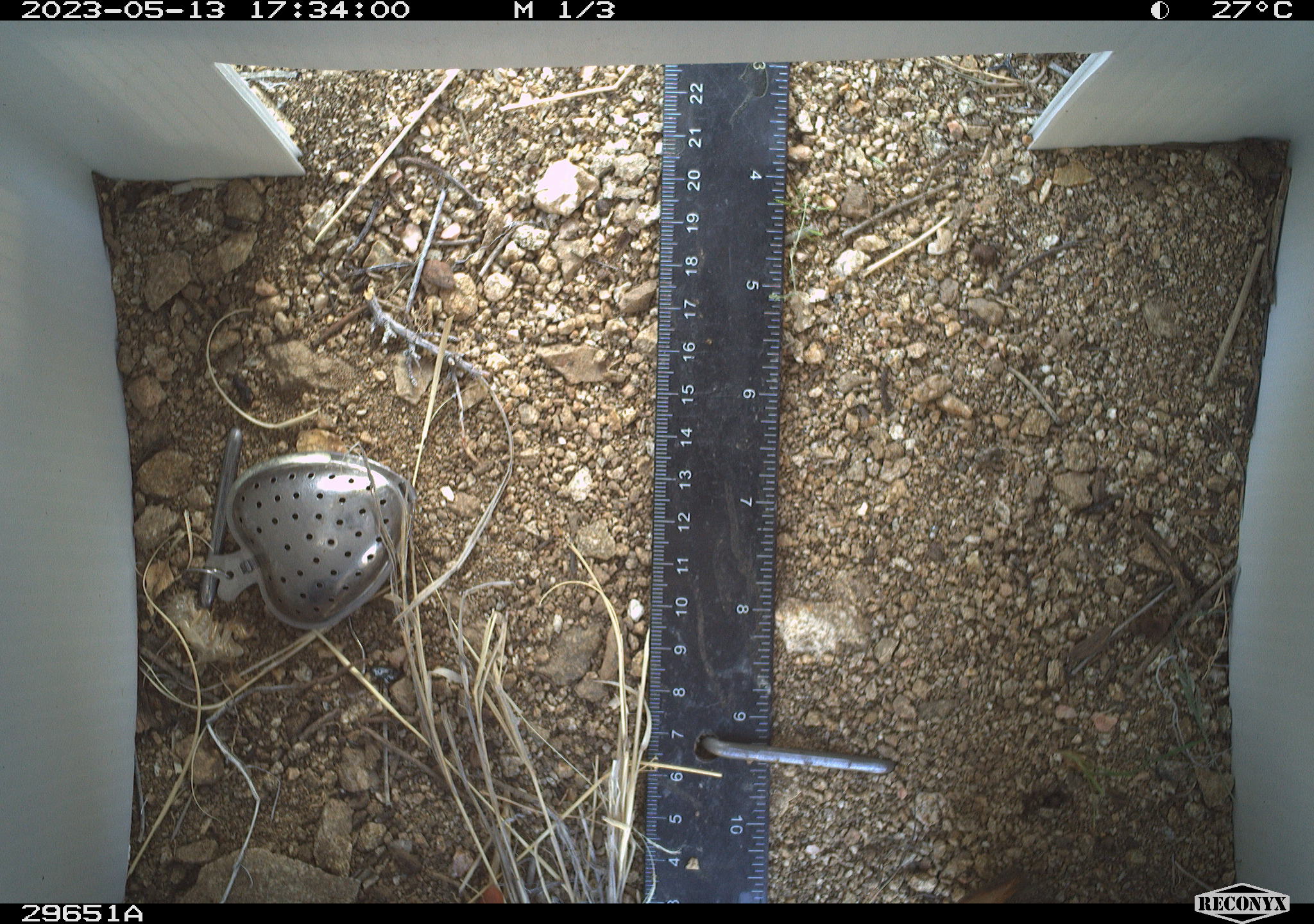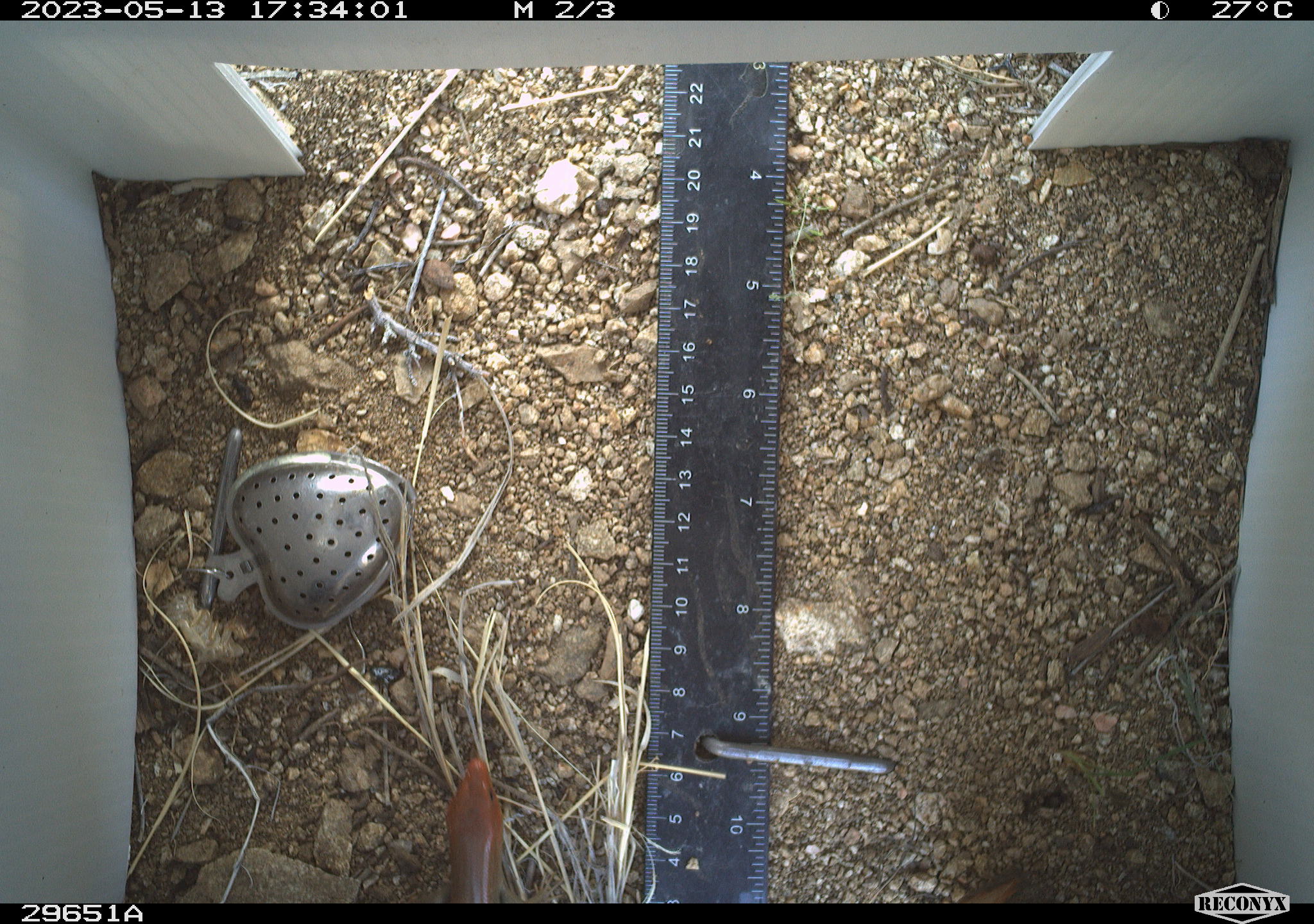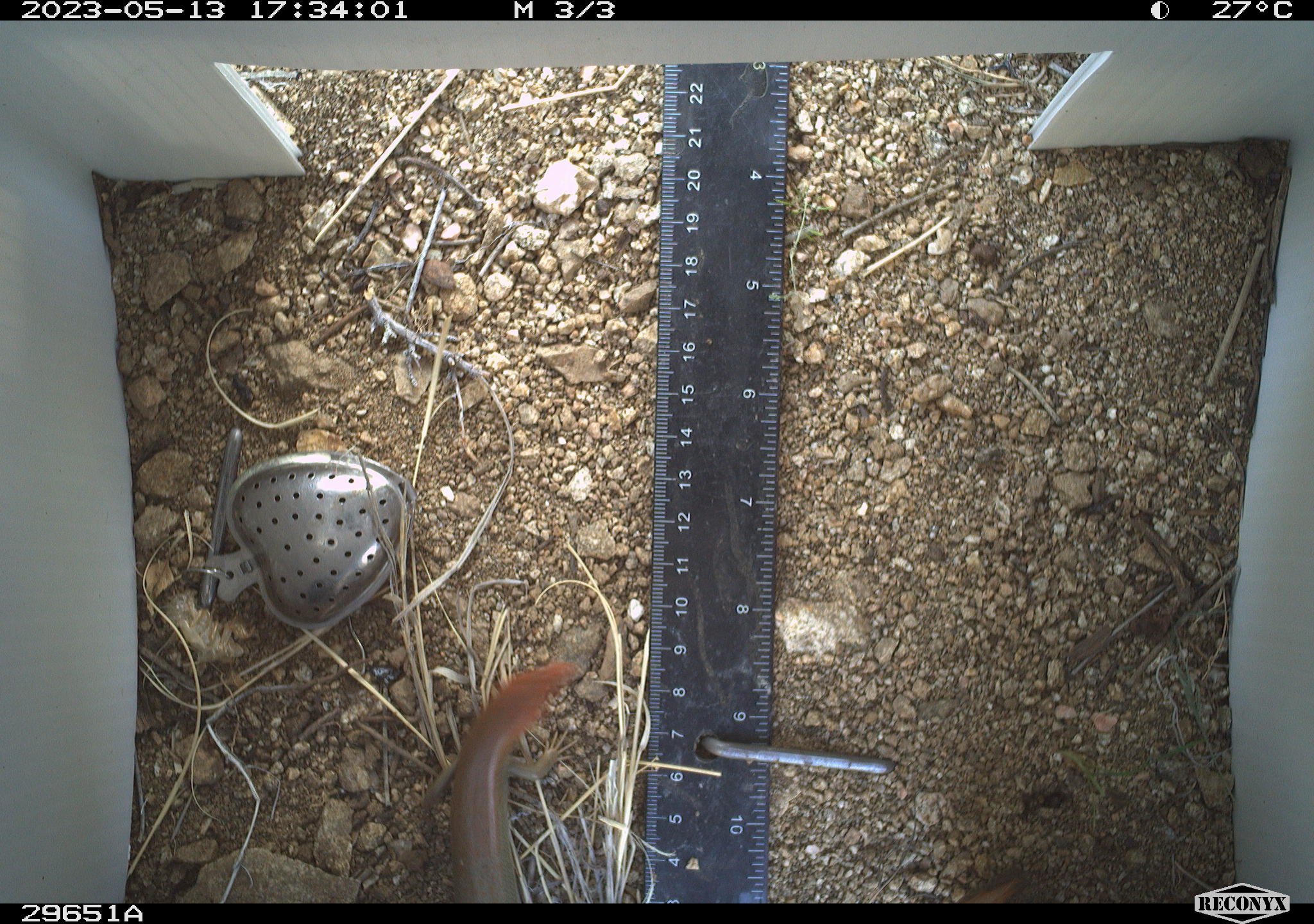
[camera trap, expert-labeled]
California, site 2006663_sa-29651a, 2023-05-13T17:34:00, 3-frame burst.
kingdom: Animalia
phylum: Chordata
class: Reptilia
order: Squamata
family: Scincidae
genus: Plestiodon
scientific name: Plestiodon gilberti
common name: gilbert's skink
Gilbert's skink (Plestiodon gilberti).